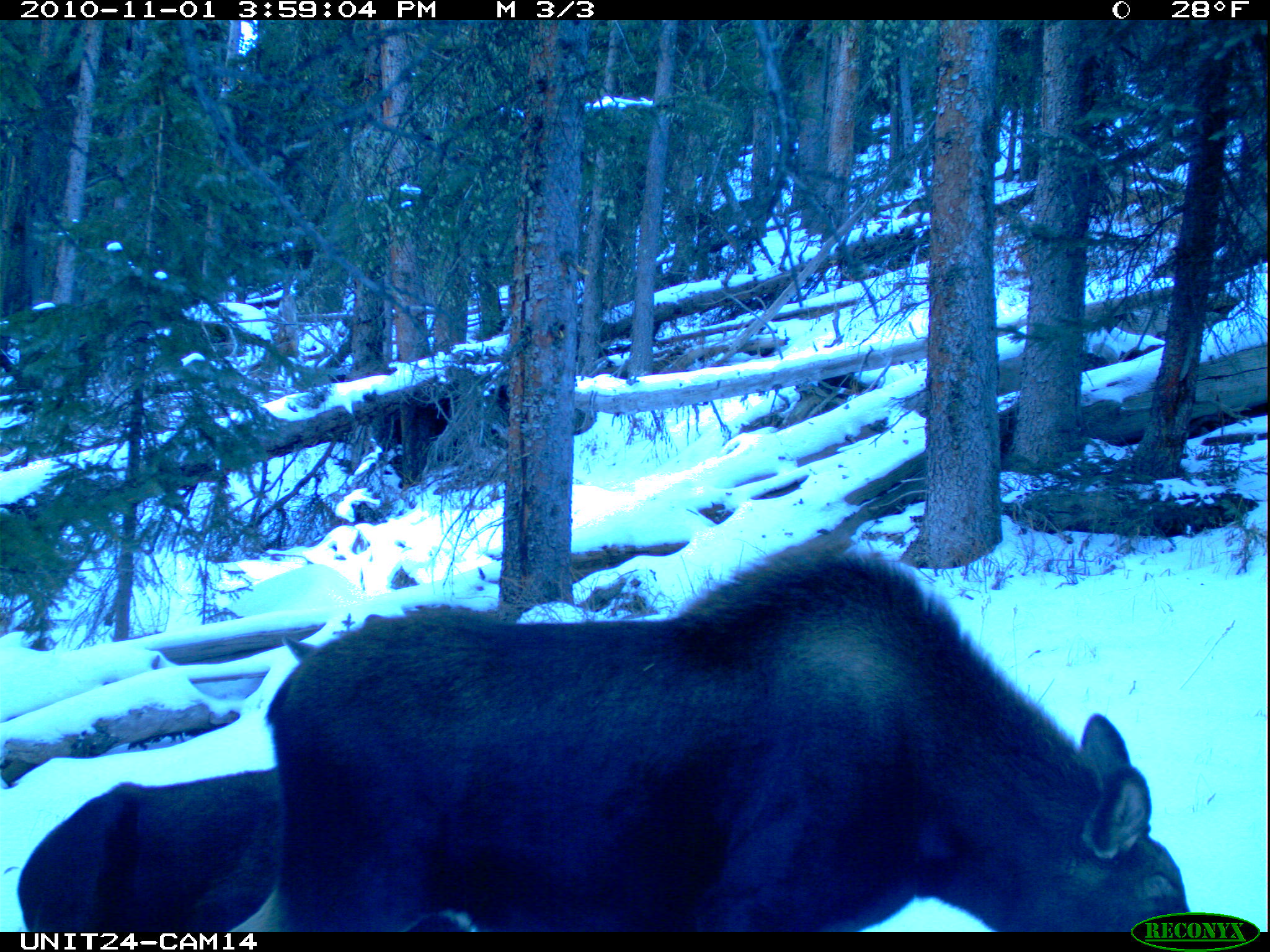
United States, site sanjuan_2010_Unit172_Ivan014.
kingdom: Animalia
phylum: Chordata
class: Mammalia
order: Artiodactyla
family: Cervidae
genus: Alces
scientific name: Alces alces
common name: moose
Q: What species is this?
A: Alces alces (moose).